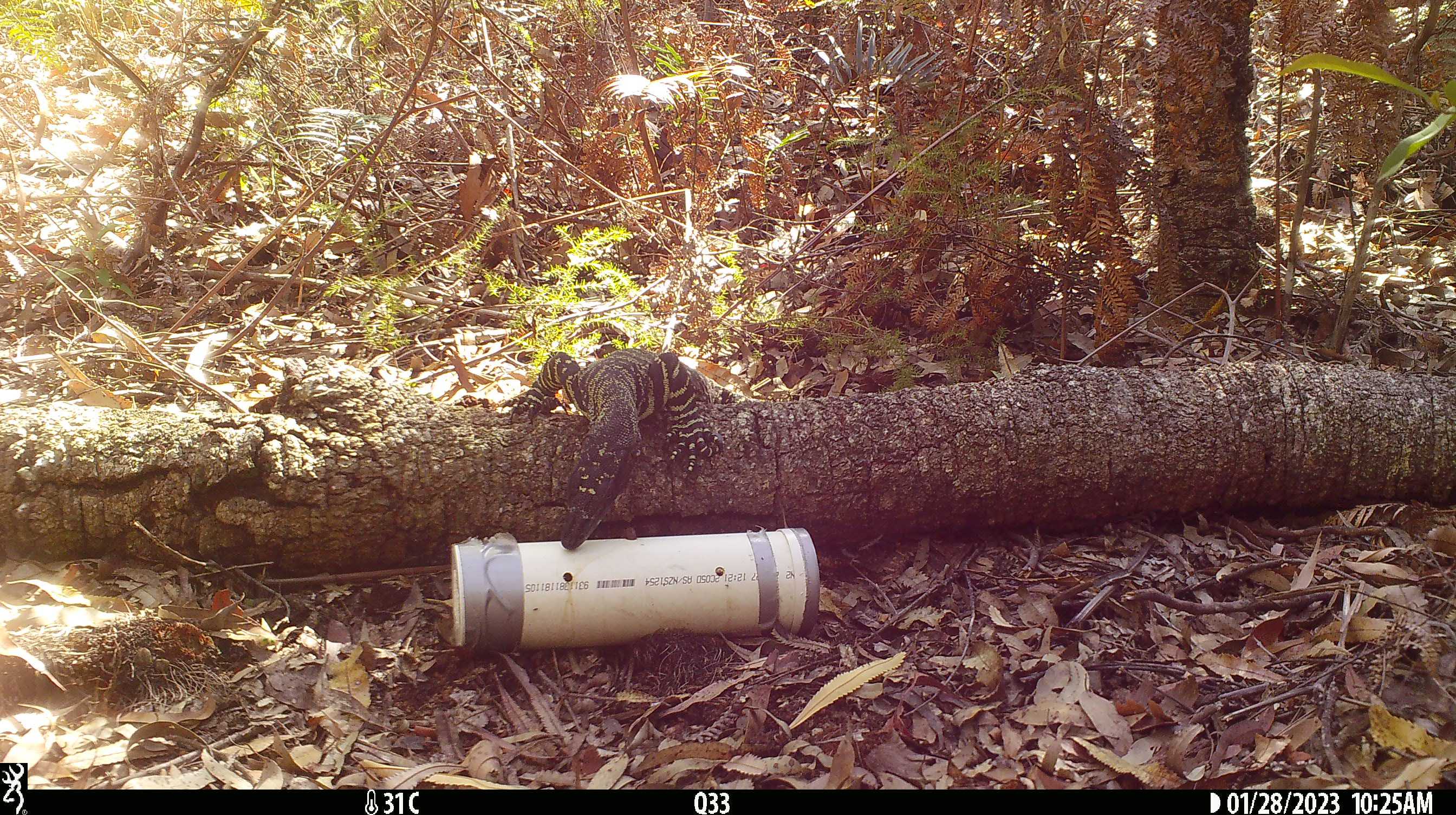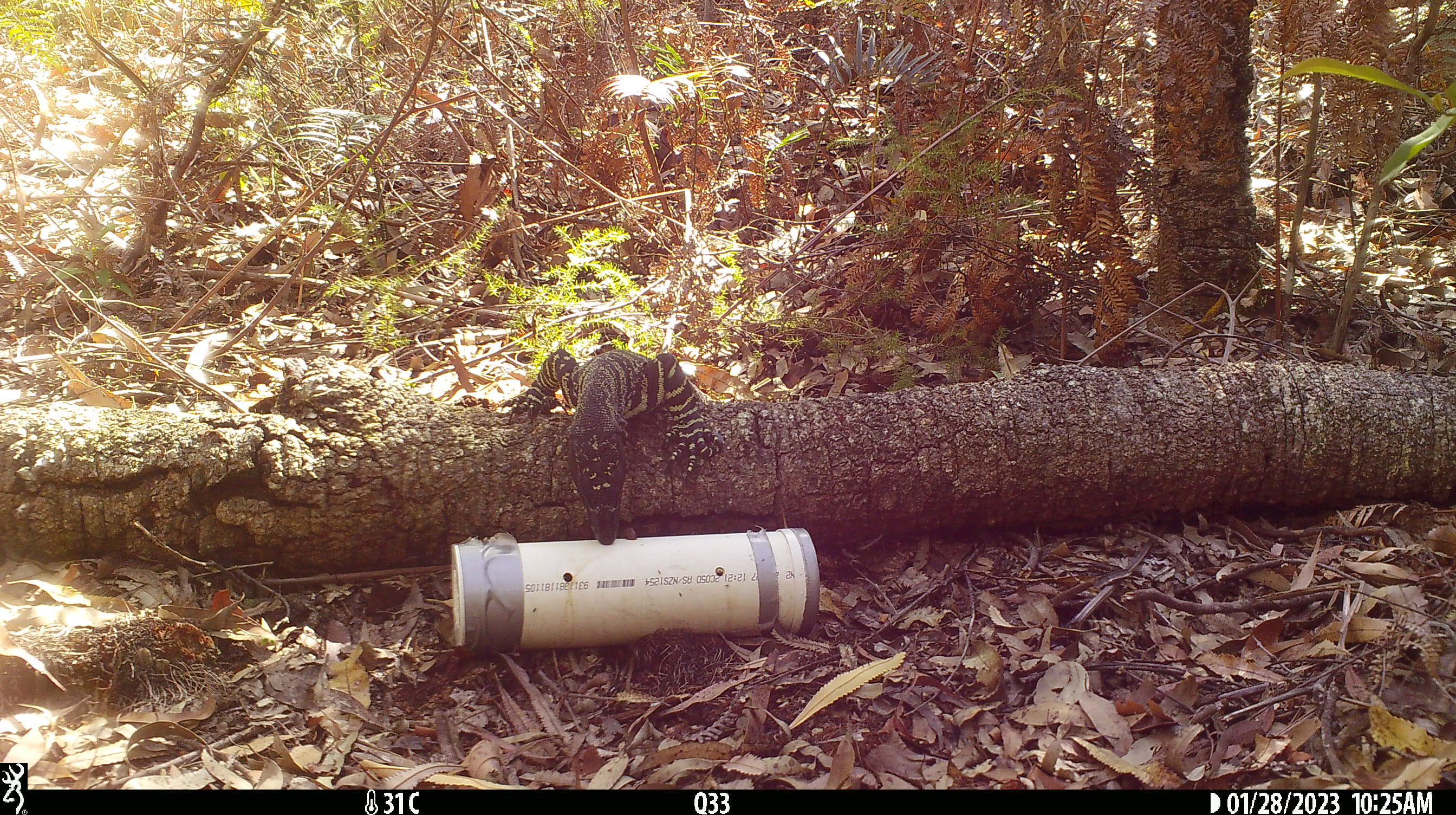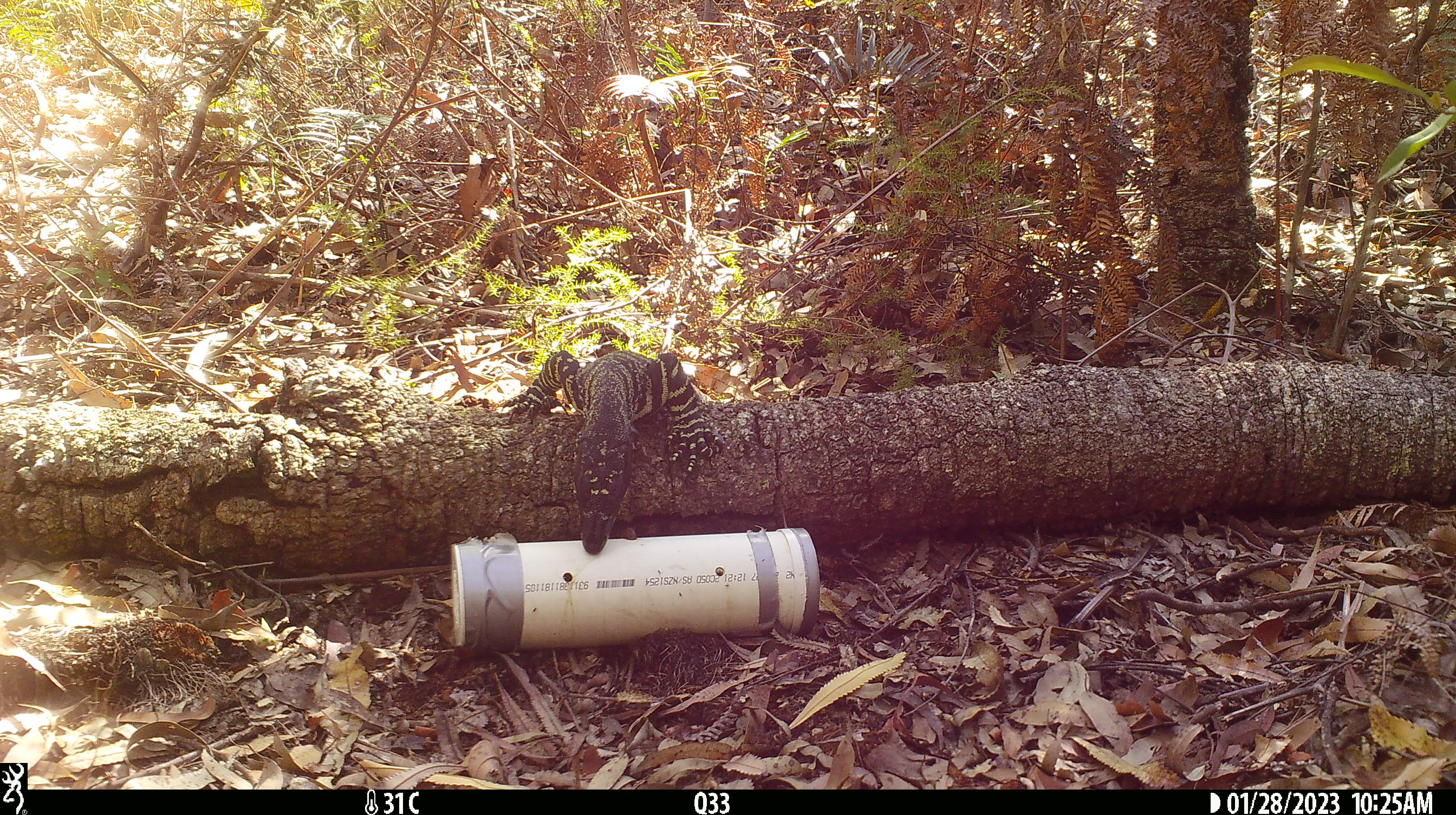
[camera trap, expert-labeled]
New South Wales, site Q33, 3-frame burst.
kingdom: Animalia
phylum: Chordata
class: Reptilia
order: Squamata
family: Varanidae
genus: Varanus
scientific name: Varanus varius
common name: lace monitor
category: goanna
Goanna (lace monitor) (Varanus varius).